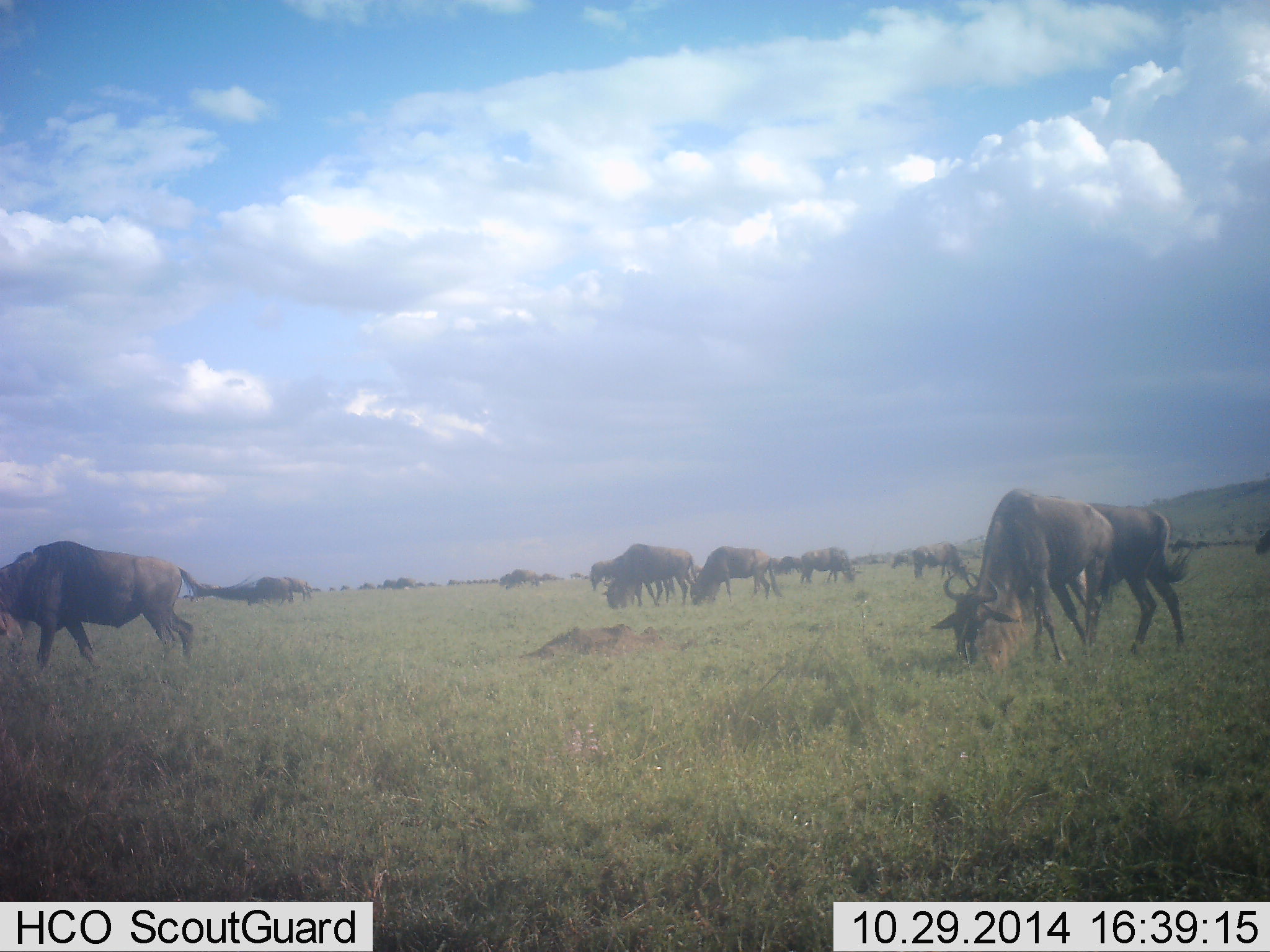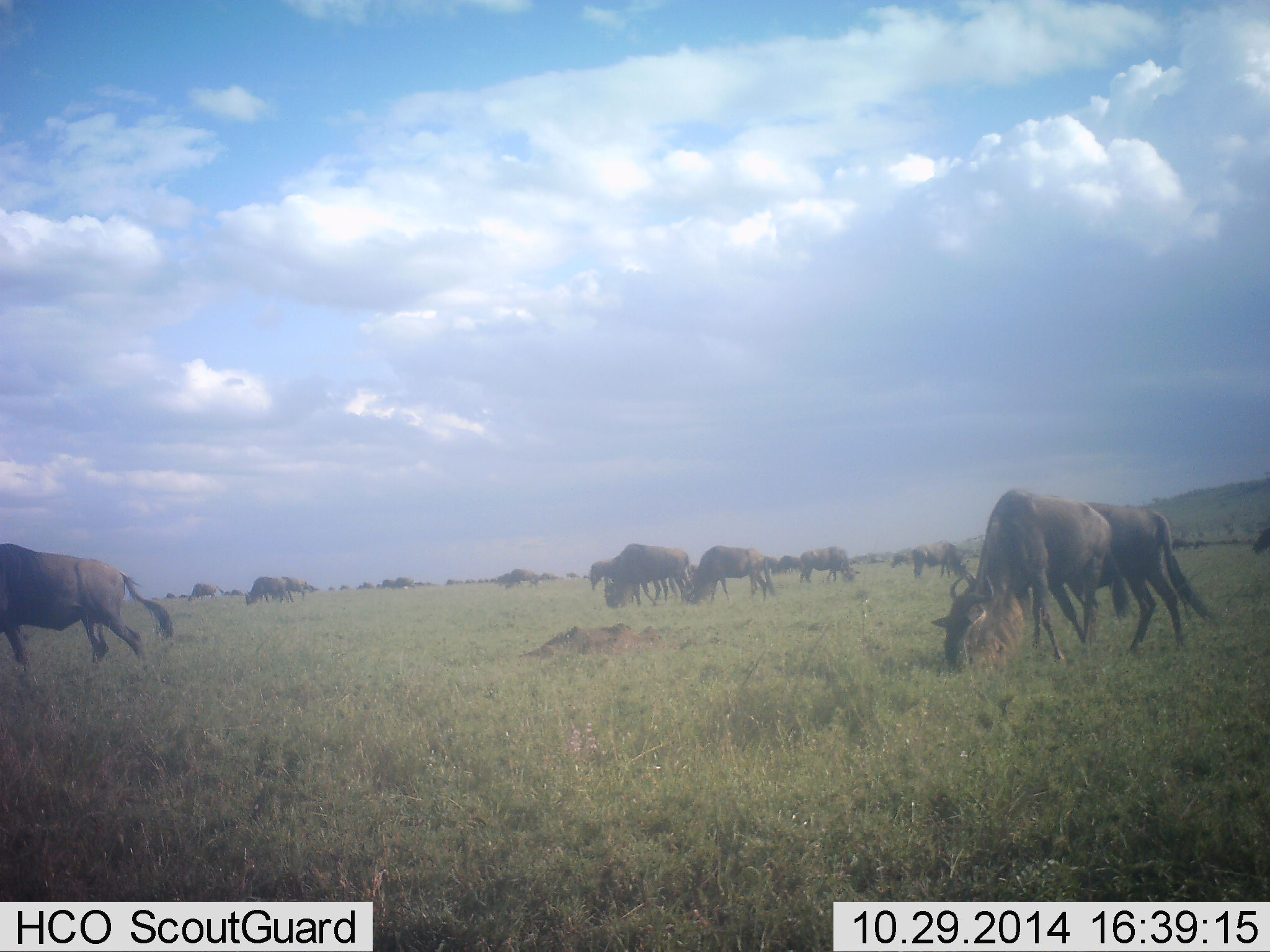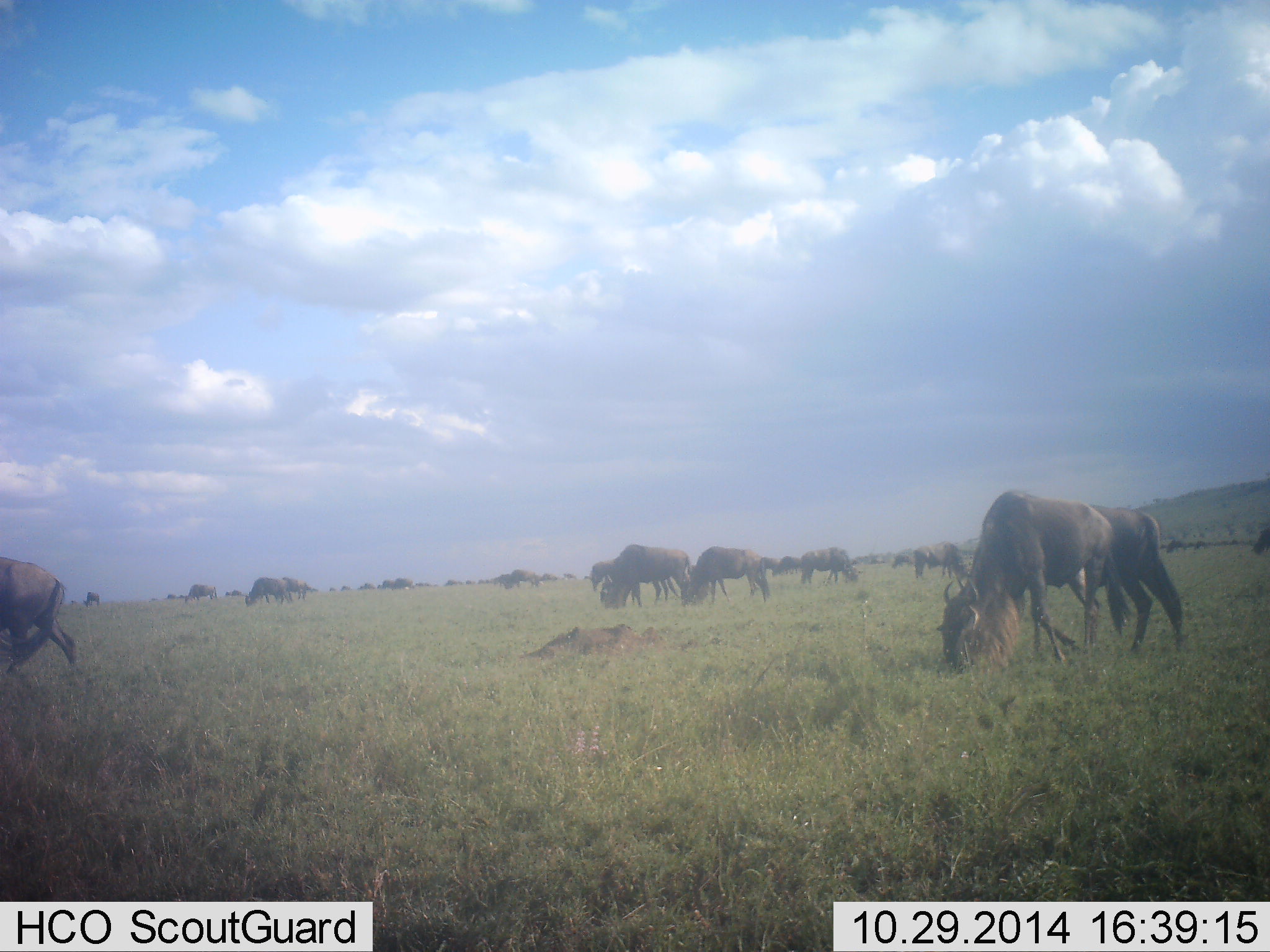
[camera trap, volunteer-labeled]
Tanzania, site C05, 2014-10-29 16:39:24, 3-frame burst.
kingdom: Animalia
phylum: Chordata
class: Mammalia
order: Artiodactyla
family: Bovidae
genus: Connochaetes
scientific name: Connochaetes taurinus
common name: blue wildebeest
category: wildebeest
Wildebeest (blue wildebeest) (Connochaetes taurinus), count 11-50. Behavior (volunteer vote fractions): standing 10%, resting 10%, moving 50%, interacting 0%. Young present (vote fraction): 0%. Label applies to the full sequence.